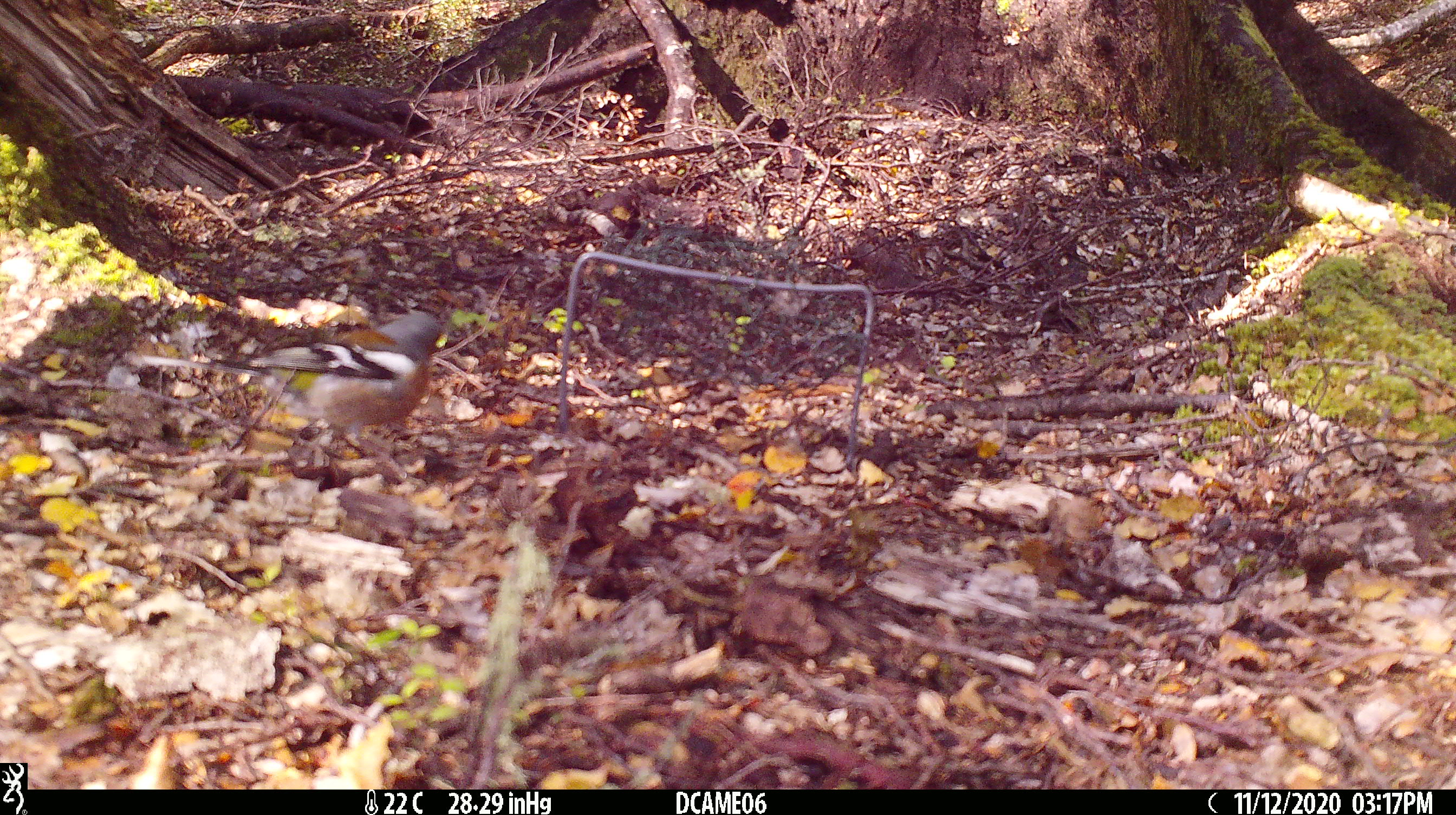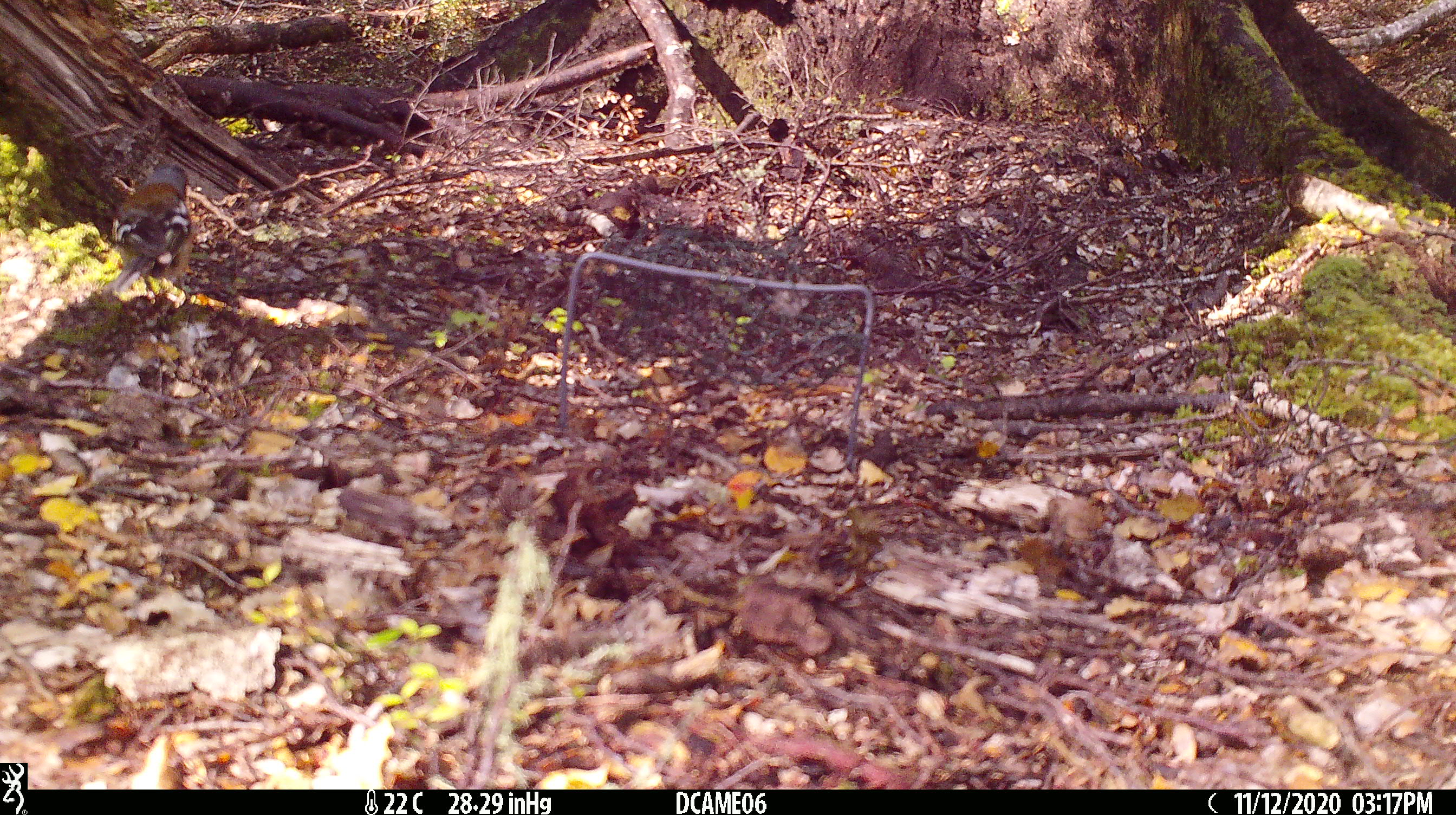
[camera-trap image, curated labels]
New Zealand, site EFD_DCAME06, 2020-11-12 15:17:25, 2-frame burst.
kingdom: Animalia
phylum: Chordata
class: Aves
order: Passeriformes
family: Fringillidae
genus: Fringilla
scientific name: Fringilla coelebs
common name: common chaffinch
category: chaffinch